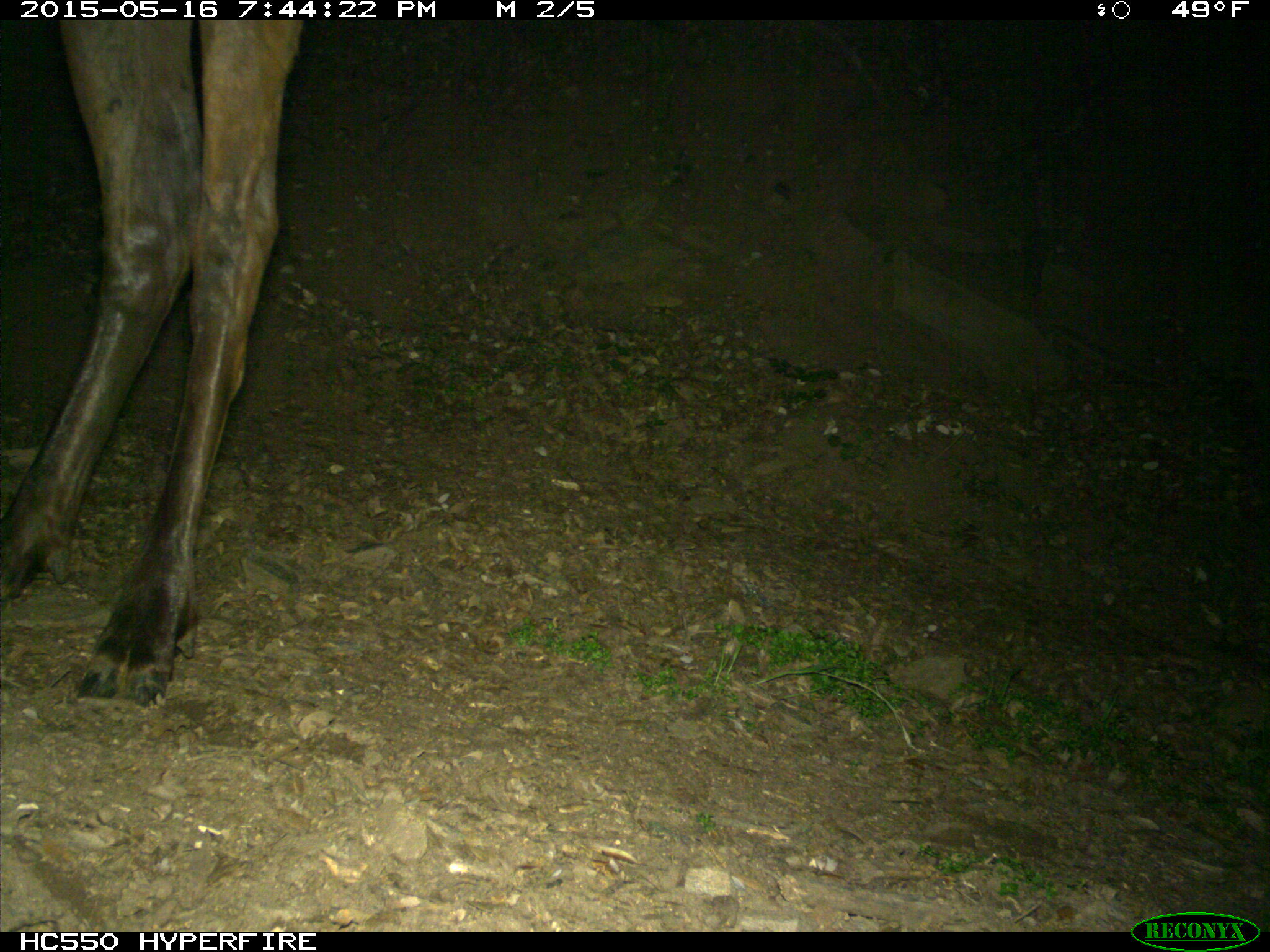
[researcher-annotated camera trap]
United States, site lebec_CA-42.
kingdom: Animalia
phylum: Chordata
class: Mammalia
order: Artiodactyla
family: Cervidae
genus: Cervus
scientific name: Cervus canadensis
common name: elk